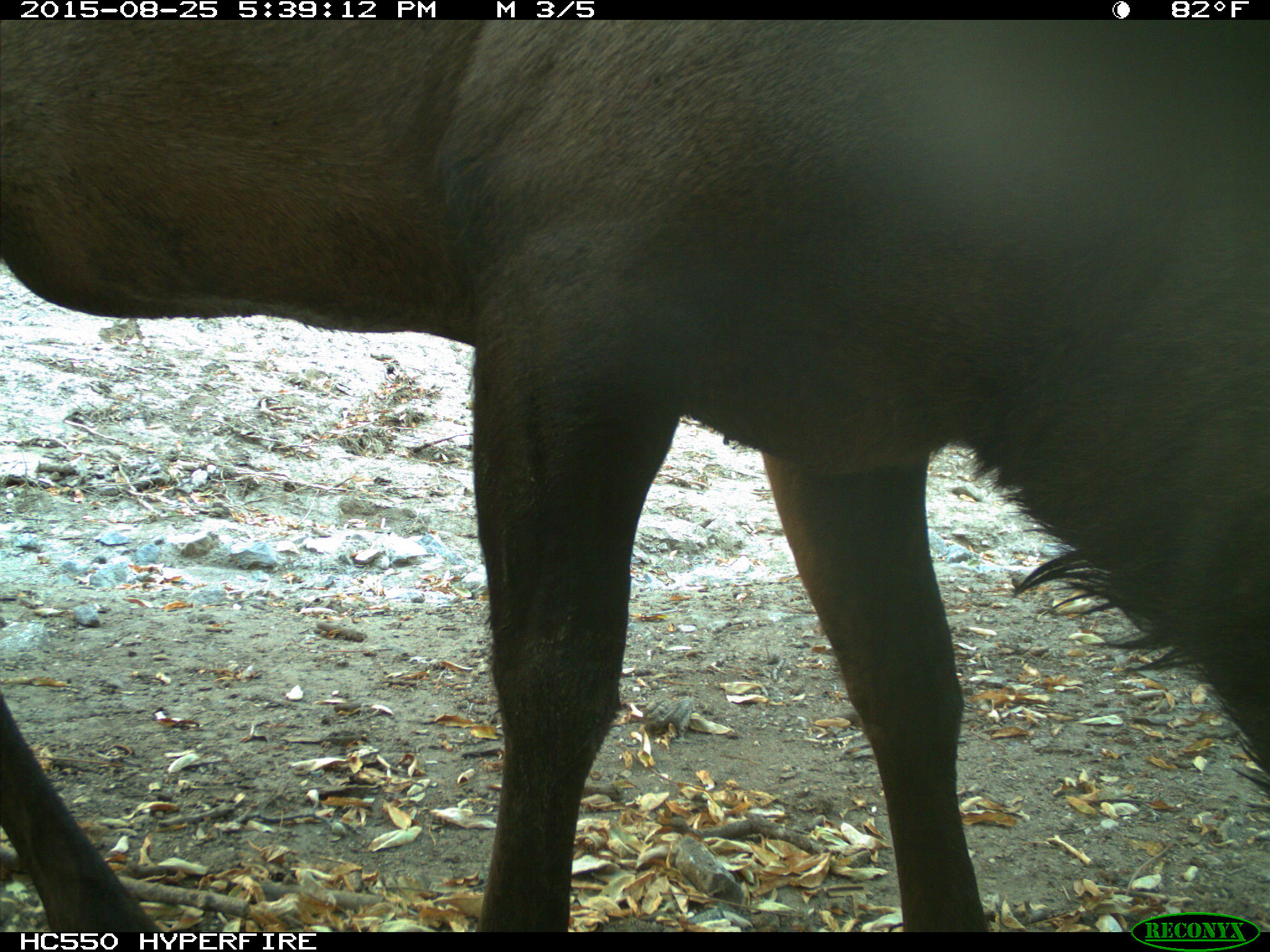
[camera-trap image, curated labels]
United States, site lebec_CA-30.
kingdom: Animalia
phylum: Chordata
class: Mammalia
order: Artiodactyla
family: Cervidae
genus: Cervus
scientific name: Cervus canadensis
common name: elk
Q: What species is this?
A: Cervus canadensis (elk).